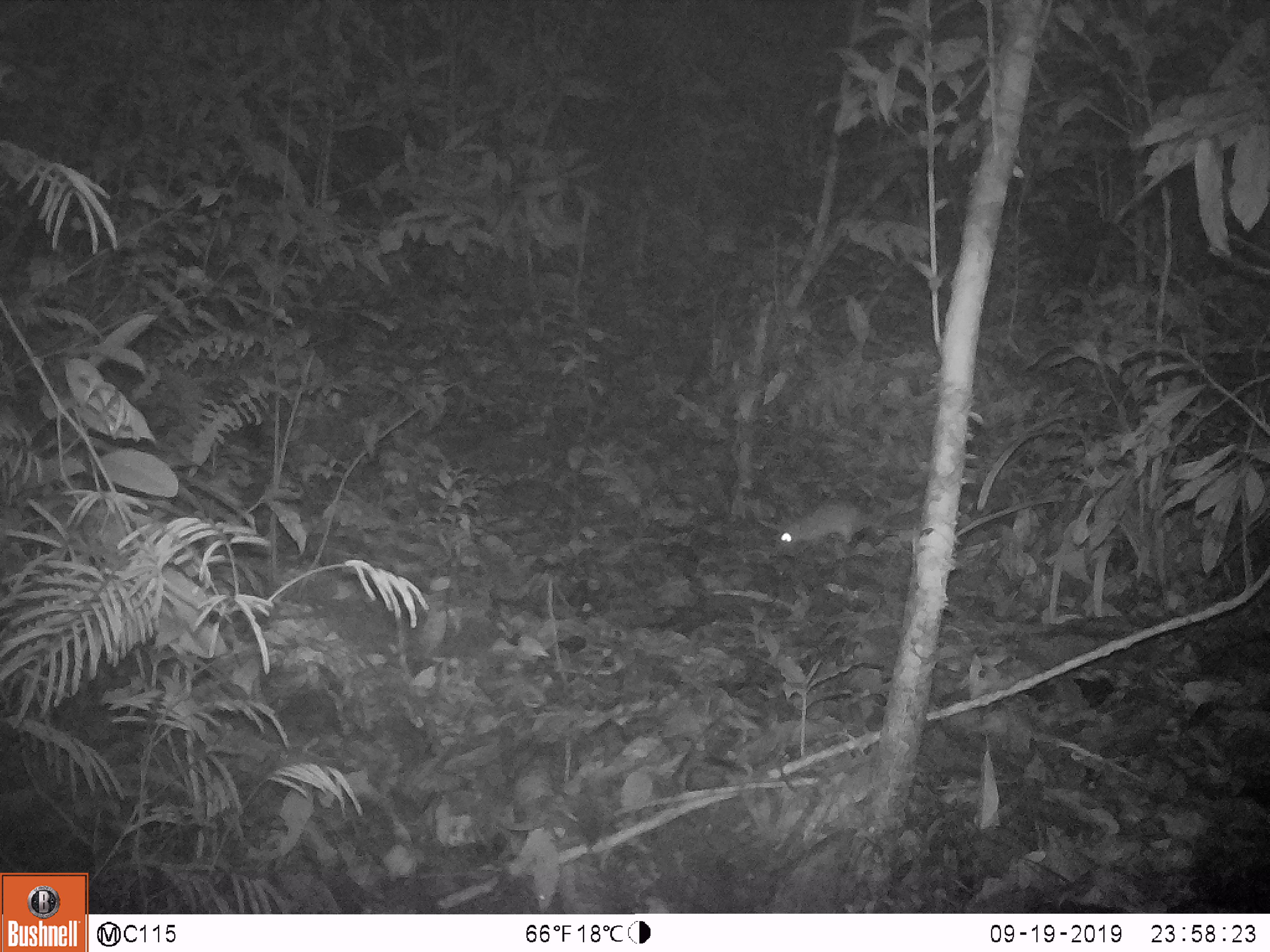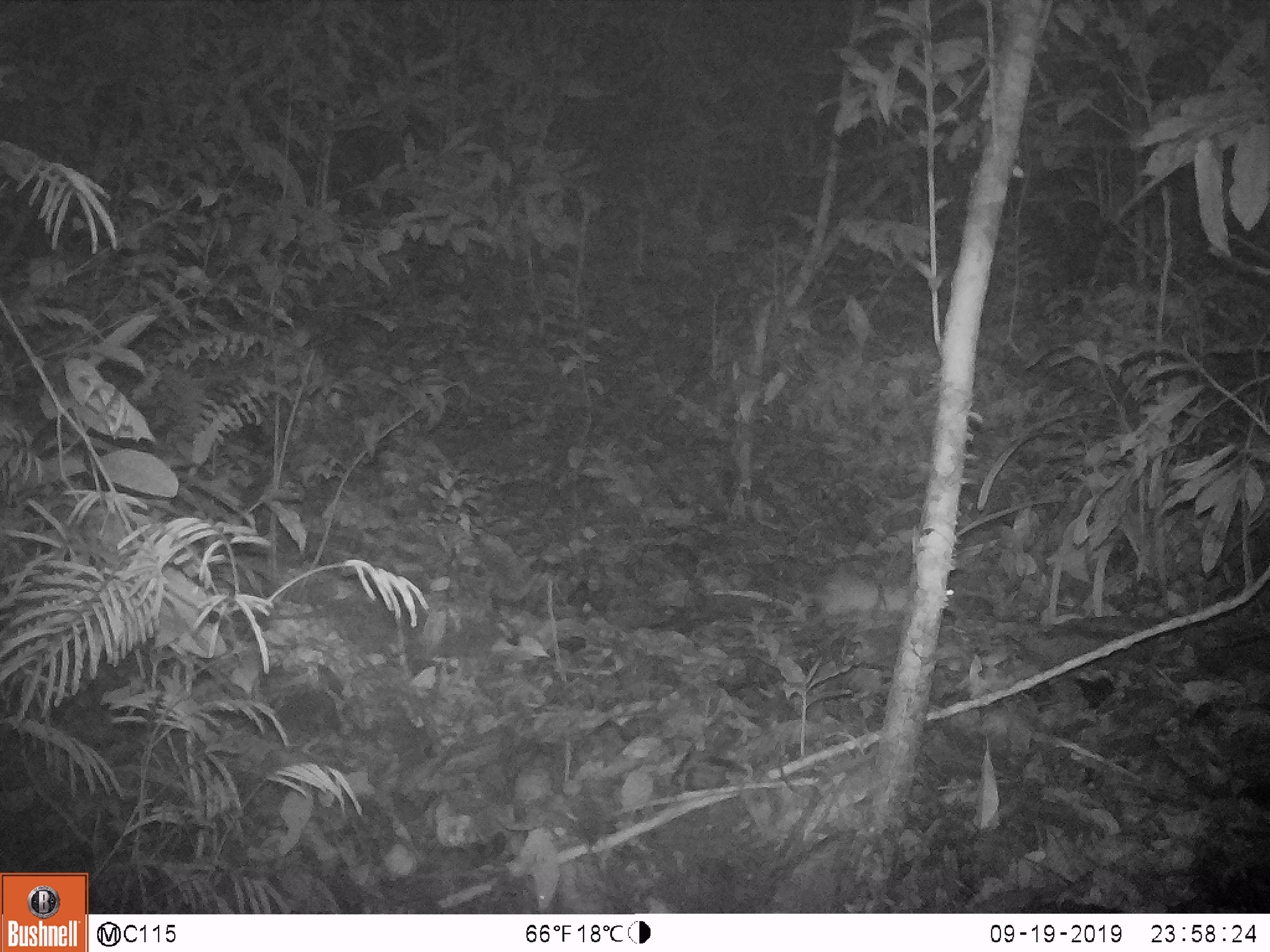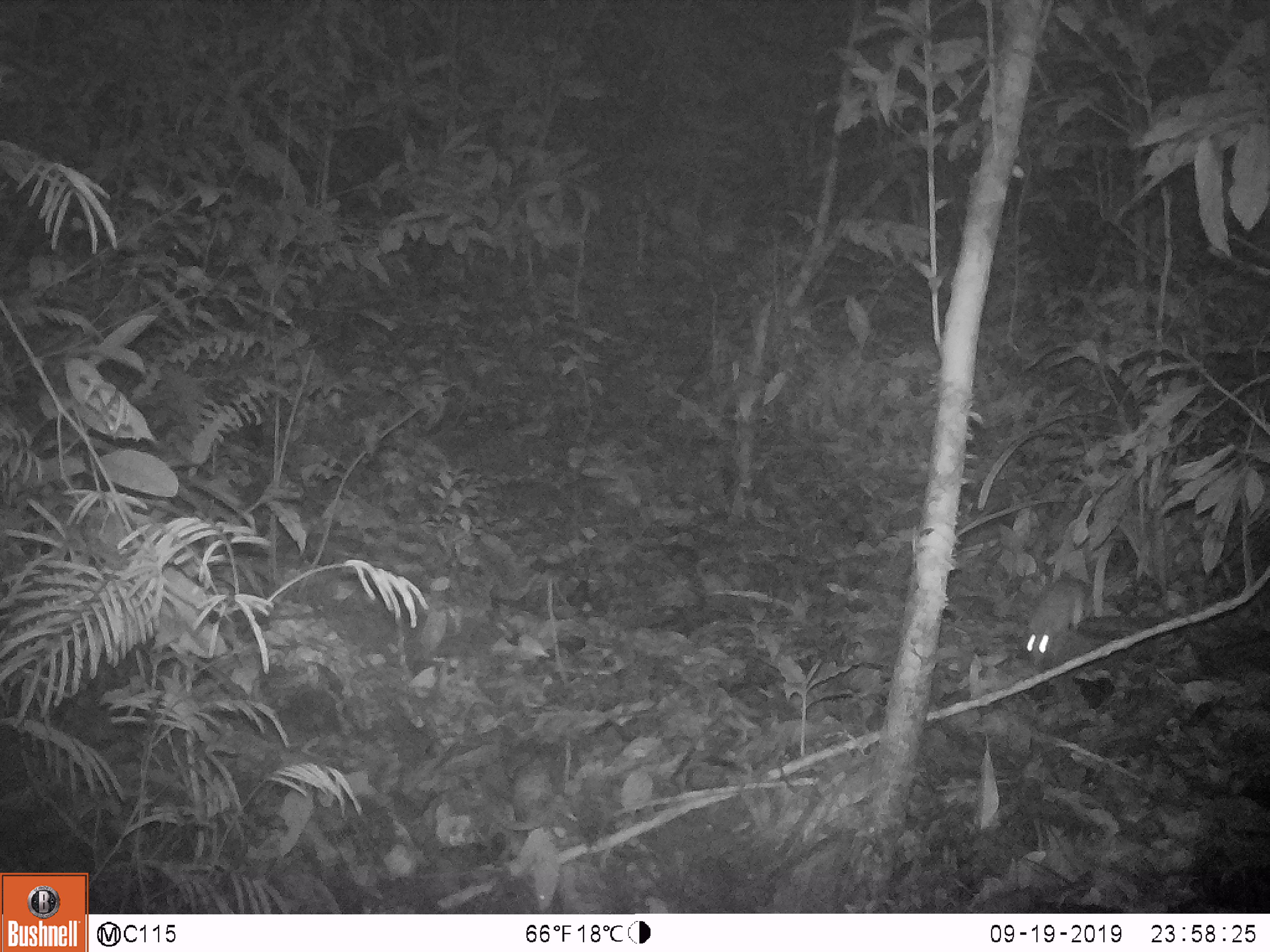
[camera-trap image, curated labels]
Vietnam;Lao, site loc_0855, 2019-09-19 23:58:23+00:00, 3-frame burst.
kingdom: Animalia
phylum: Chordata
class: Mammalia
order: Rodentia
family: Muridae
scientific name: Muridae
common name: old-world mice and rats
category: unidentified murid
Unidentified murid (old-world mice and rats) (Muridae). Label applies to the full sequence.